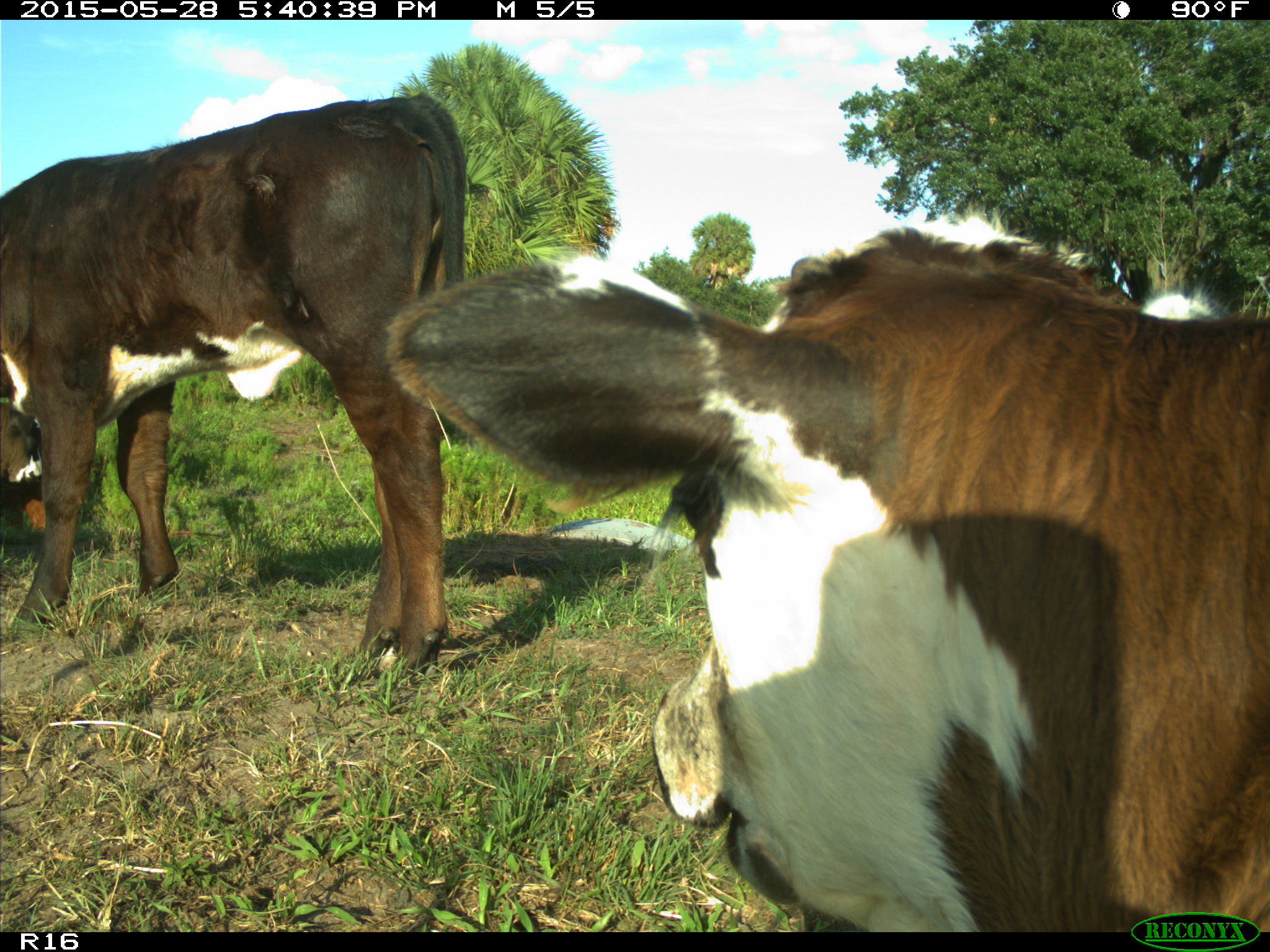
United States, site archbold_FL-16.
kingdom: Animalia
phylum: Chordata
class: Mammalia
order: Artiodactyla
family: Bovidae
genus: Bos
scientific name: Bos taurus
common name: domestic cow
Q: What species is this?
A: Bos taurus (domestic cow).